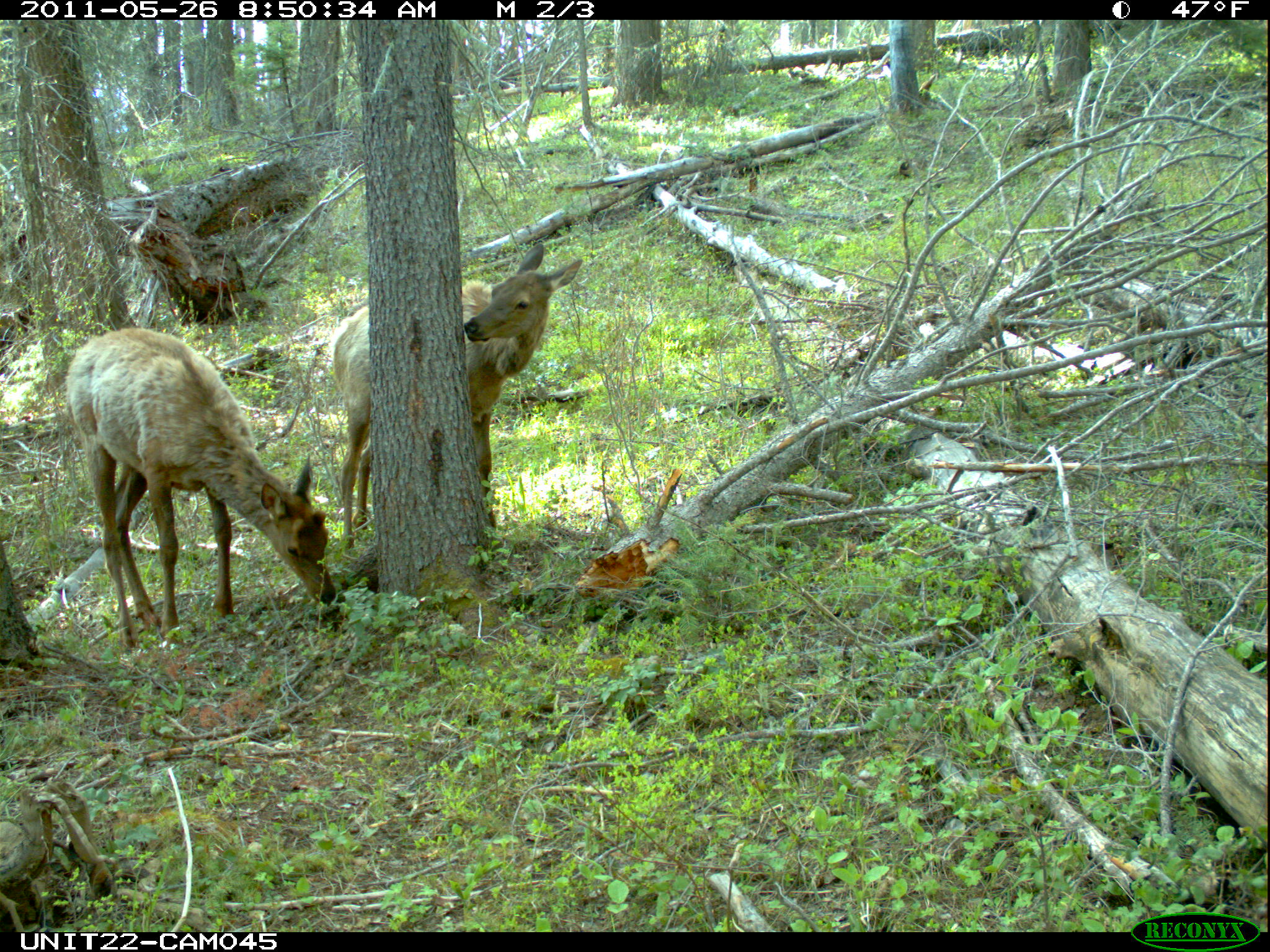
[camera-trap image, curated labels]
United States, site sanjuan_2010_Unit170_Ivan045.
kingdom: Animalia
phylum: Chordata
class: Mammalia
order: Artiodactyla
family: Cervidae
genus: Cervus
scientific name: Cervus elaphus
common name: red deer